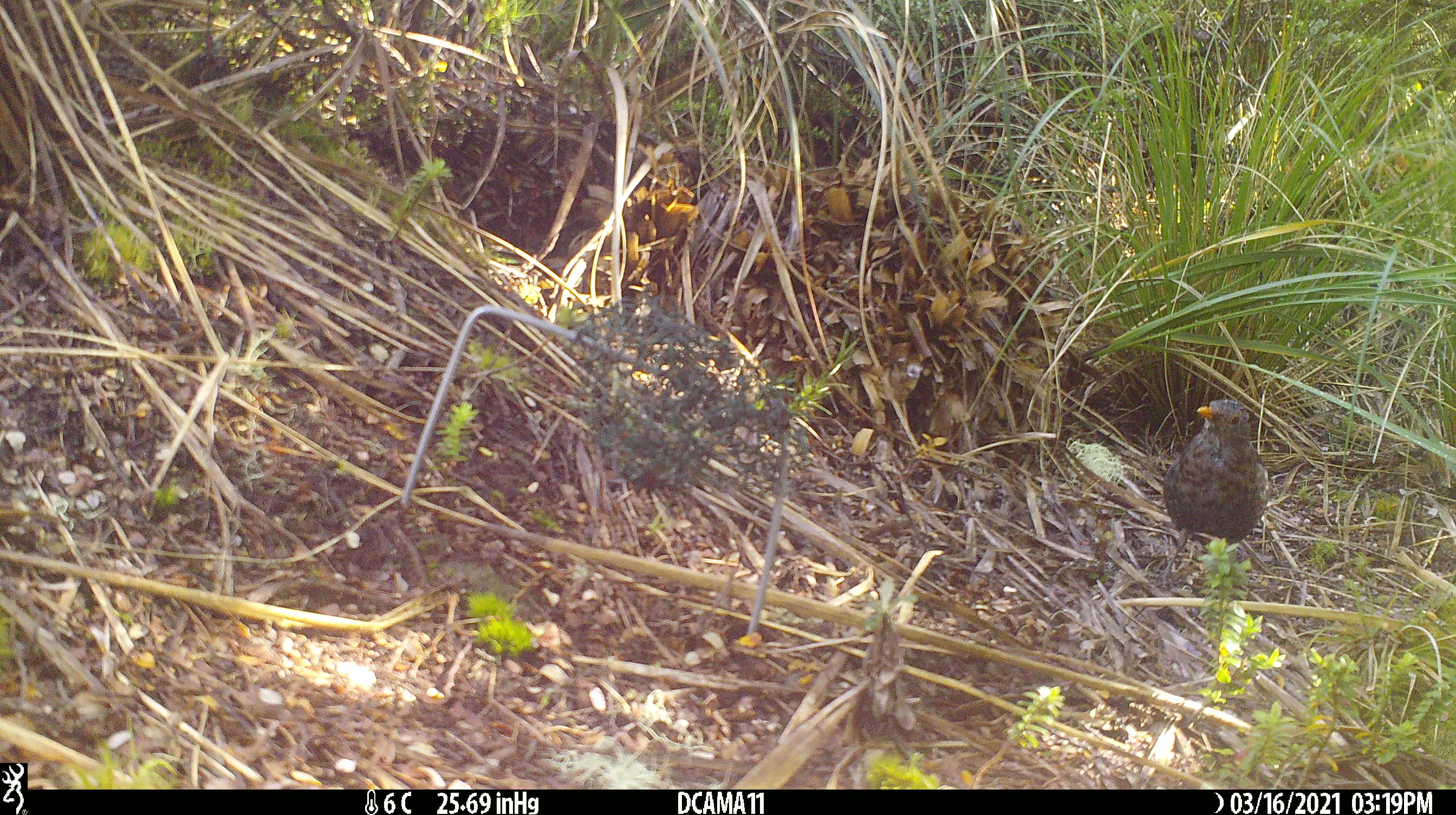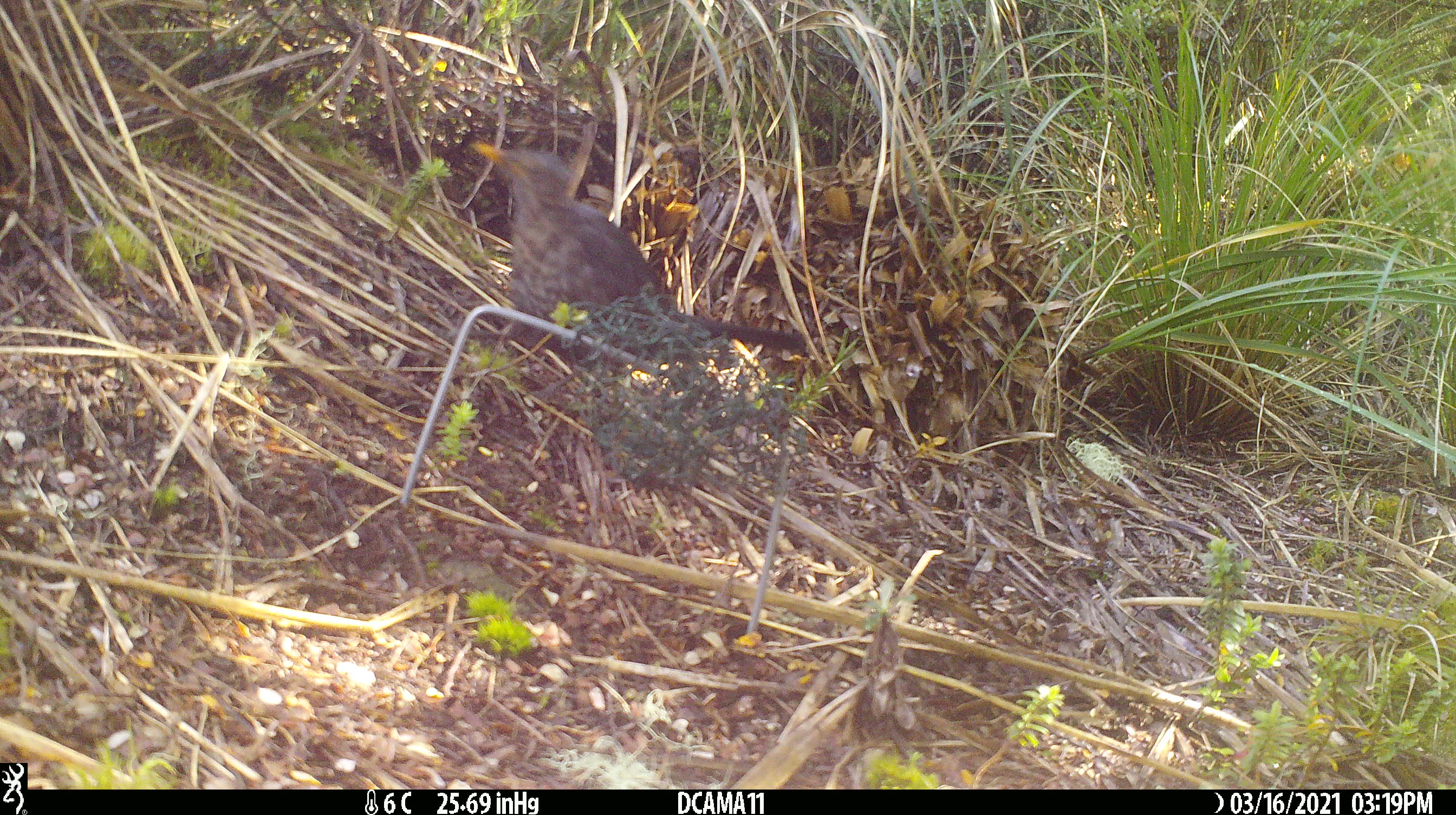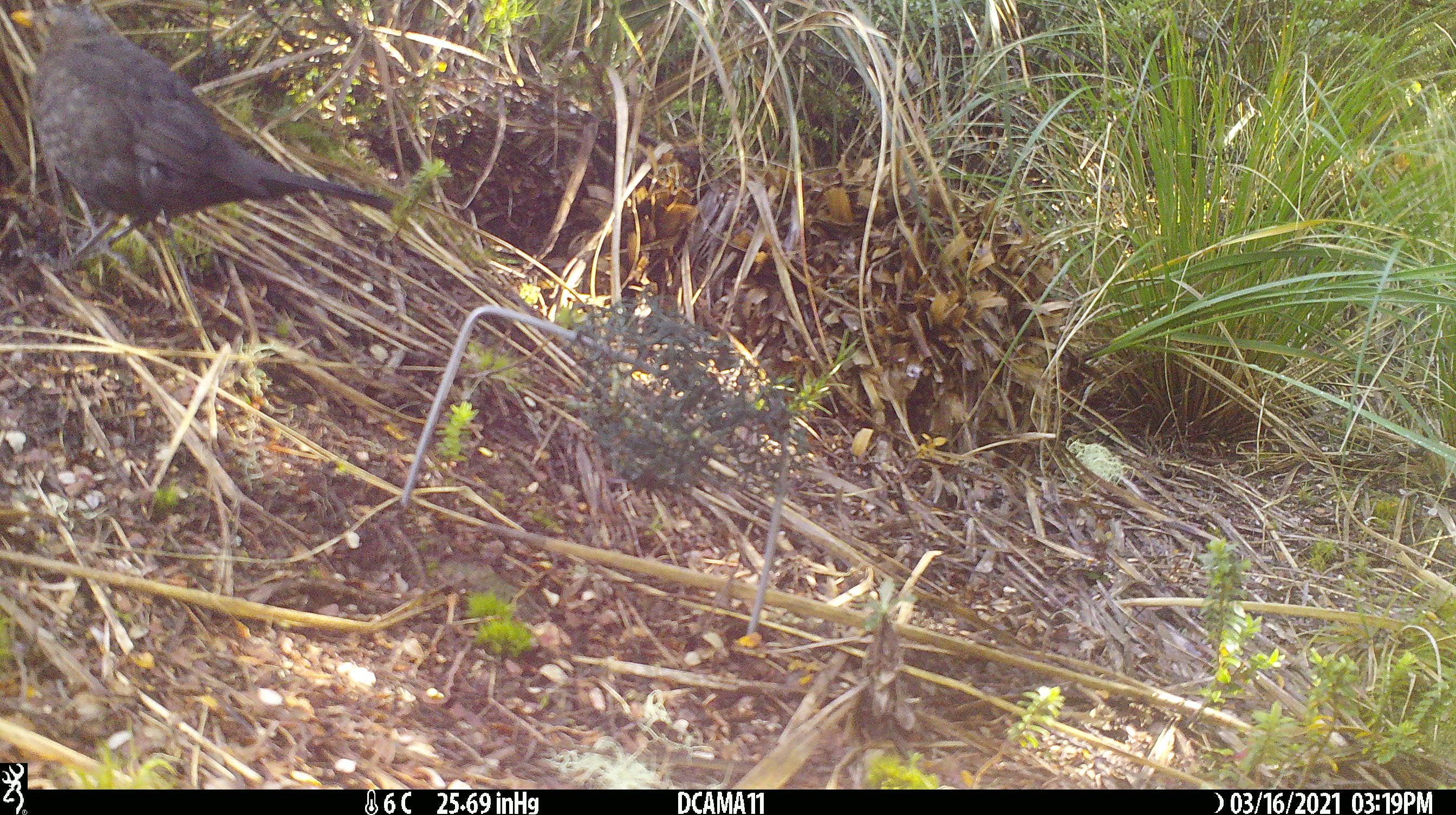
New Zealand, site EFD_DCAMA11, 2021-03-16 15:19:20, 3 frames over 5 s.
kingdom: Animalia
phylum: Chordata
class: Aves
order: Passeriformes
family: Turdidae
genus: Turdus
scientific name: Turdus merula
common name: eurasian blackbird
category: blackbird